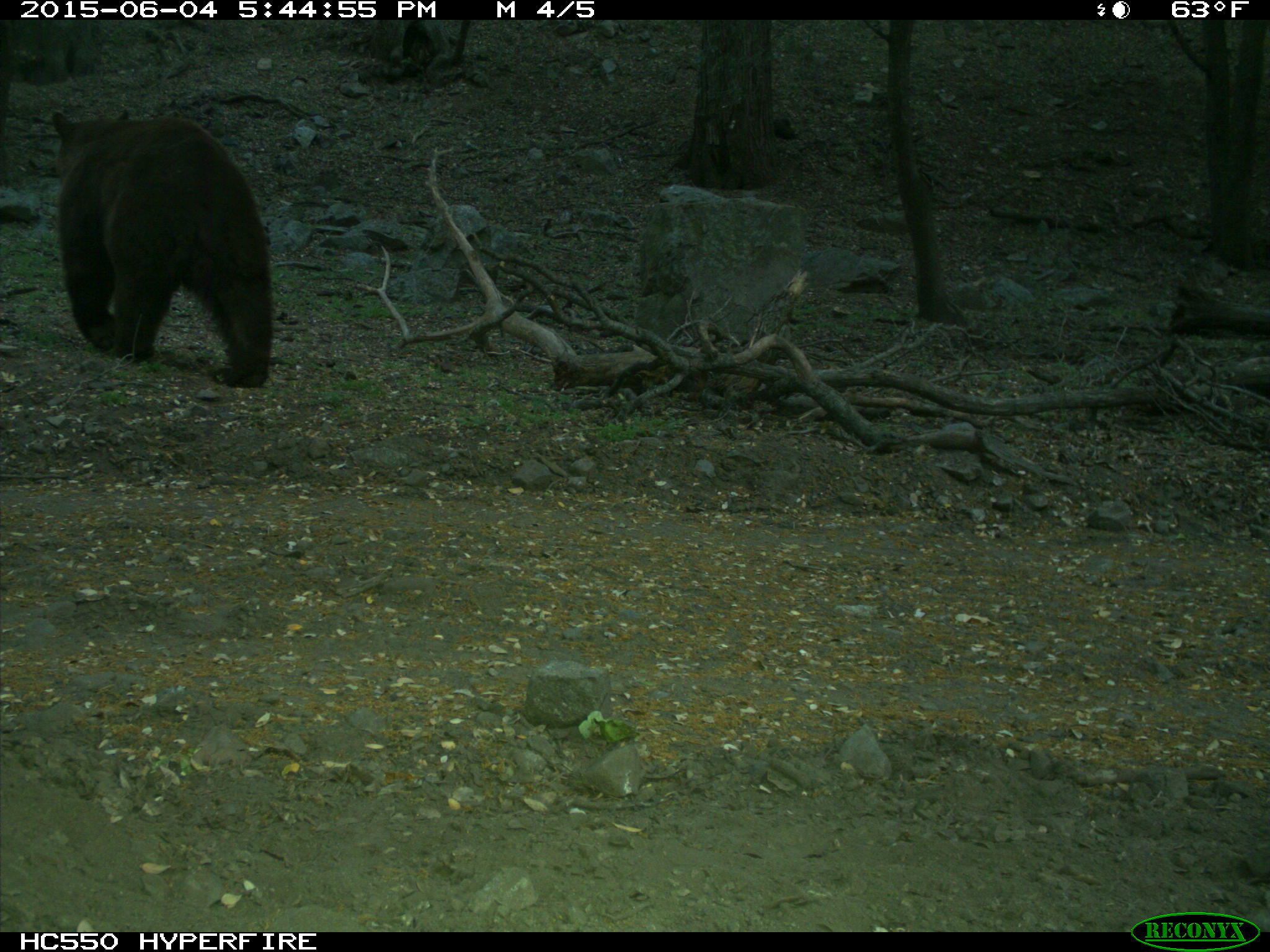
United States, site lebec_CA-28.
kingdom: Animalia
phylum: Chordata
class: Mammalia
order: Carnivora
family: Ursidae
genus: Ursus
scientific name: Ursus americanus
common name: american black bear